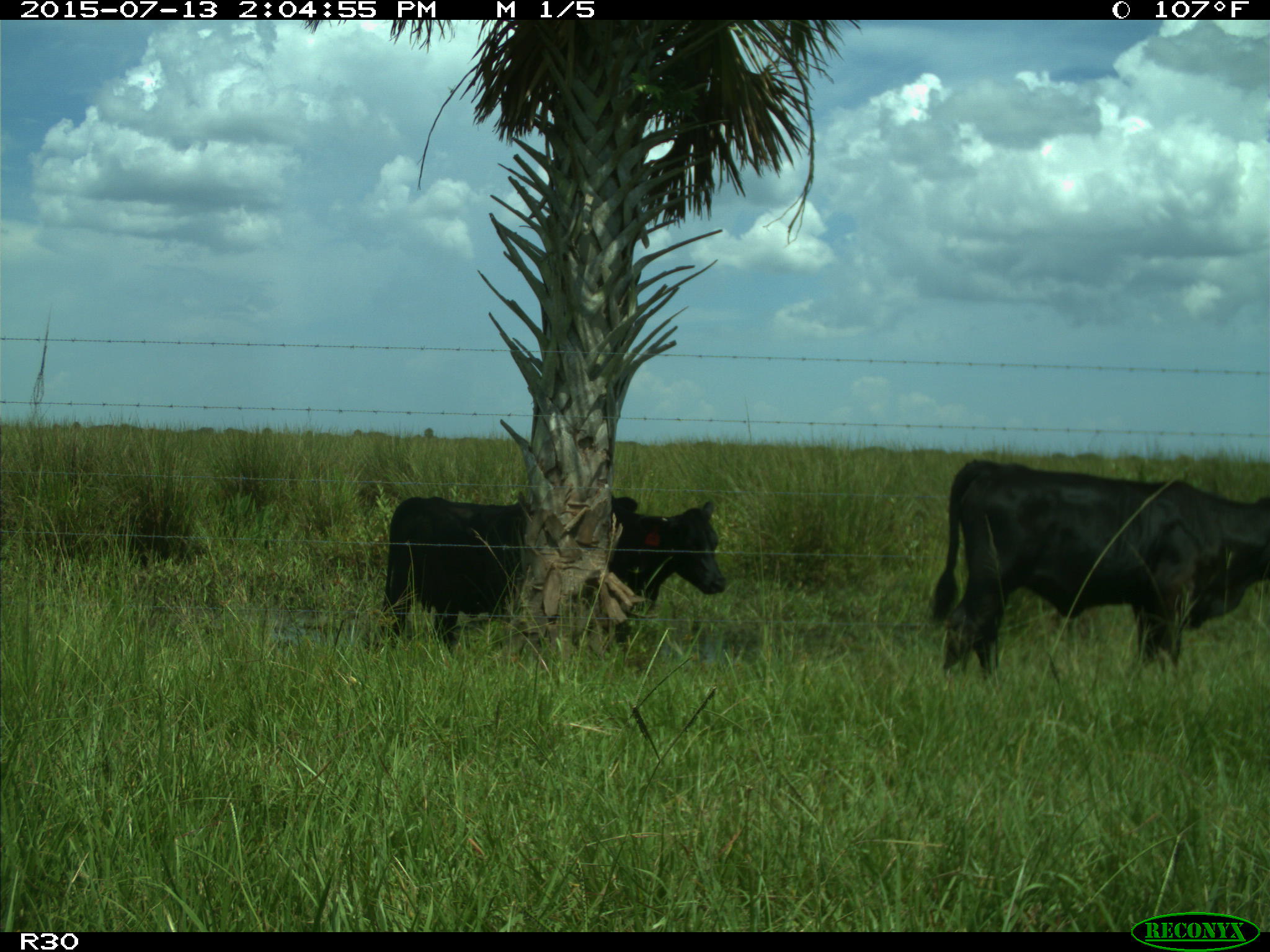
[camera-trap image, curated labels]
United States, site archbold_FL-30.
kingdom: Animalia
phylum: Chordata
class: Mammalia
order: Artiodactyla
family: Bovidae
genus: Bos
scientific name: Bos taurus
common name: domestic cow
Bos taurus (domestic cow).